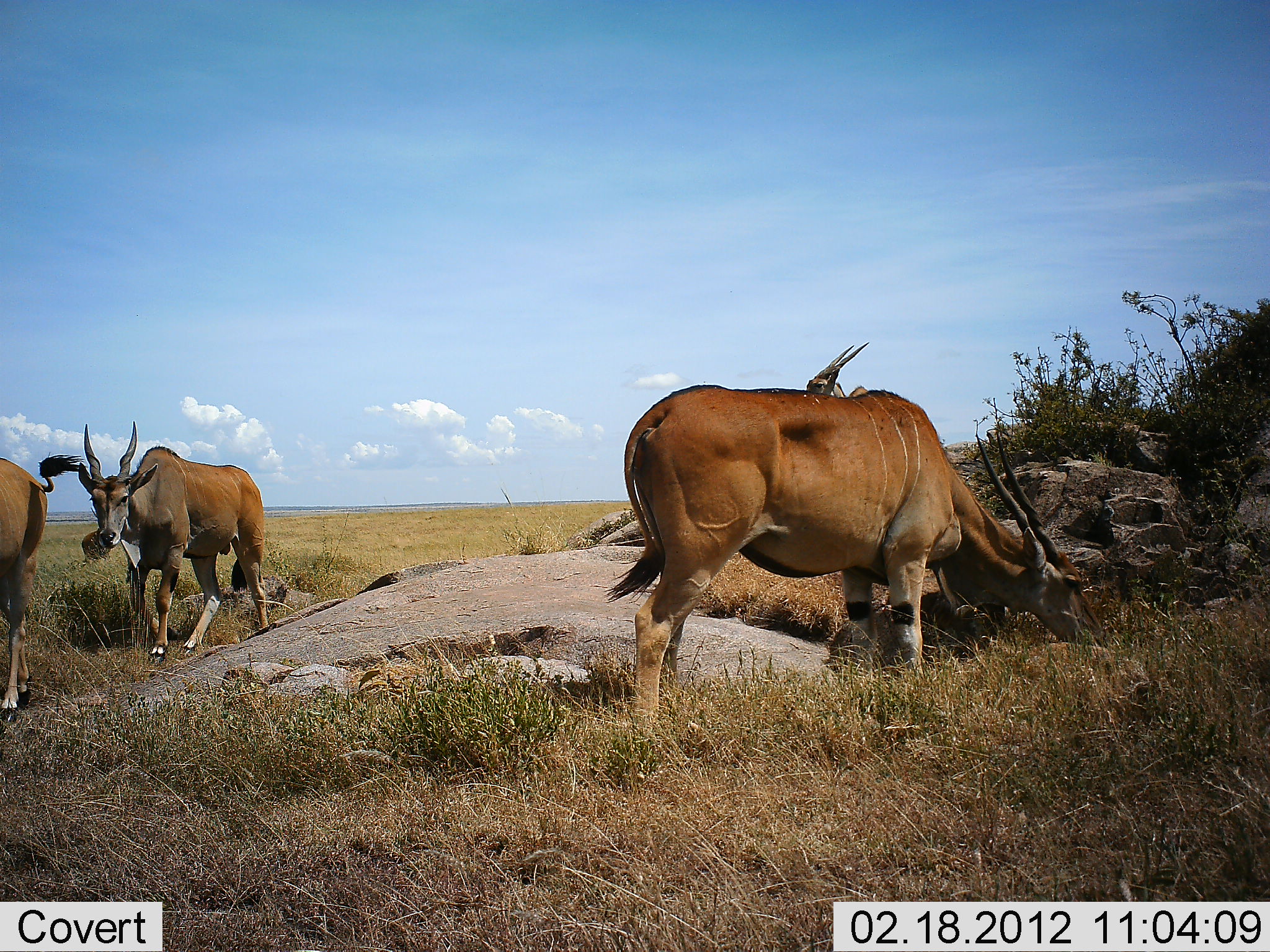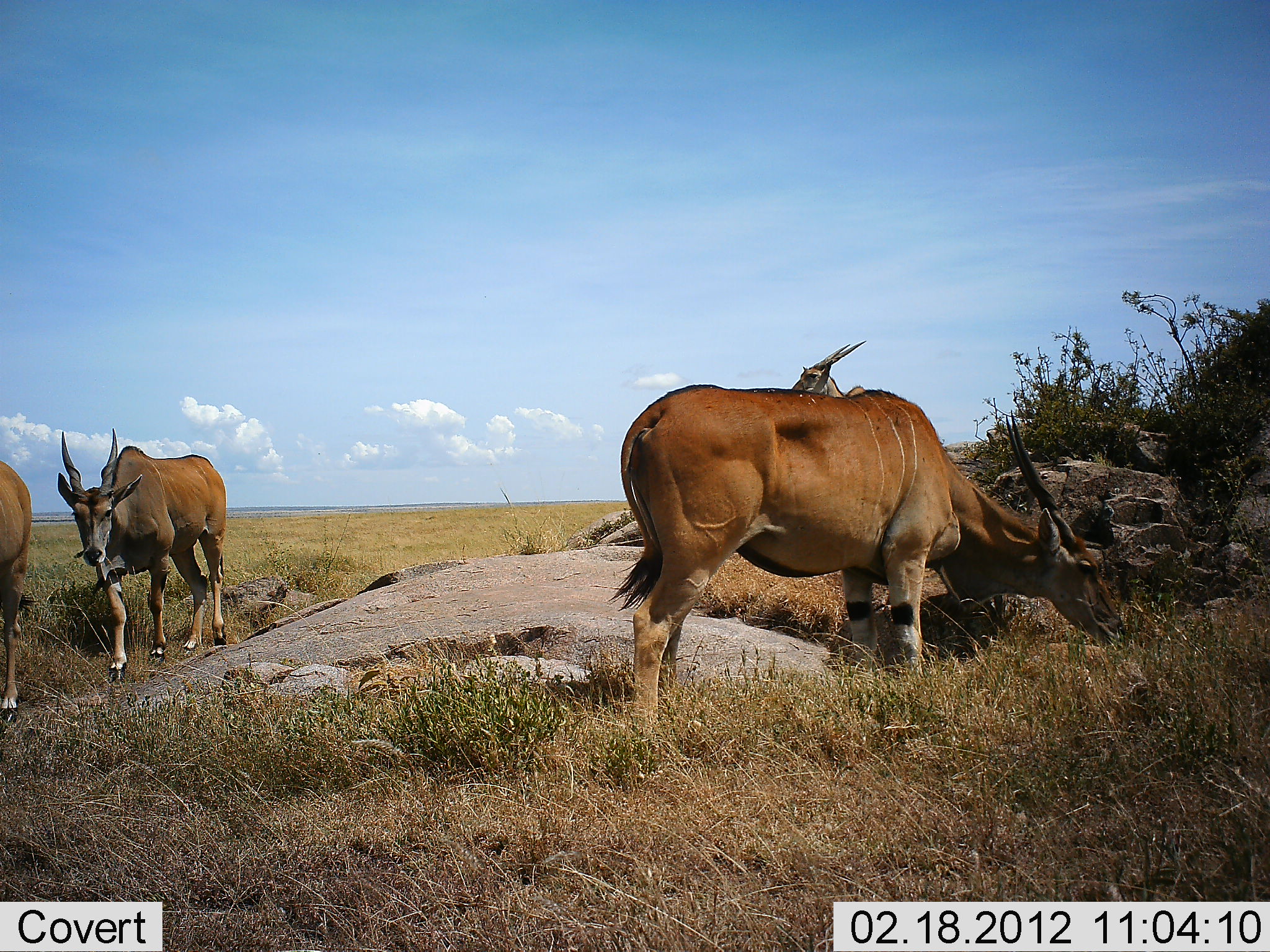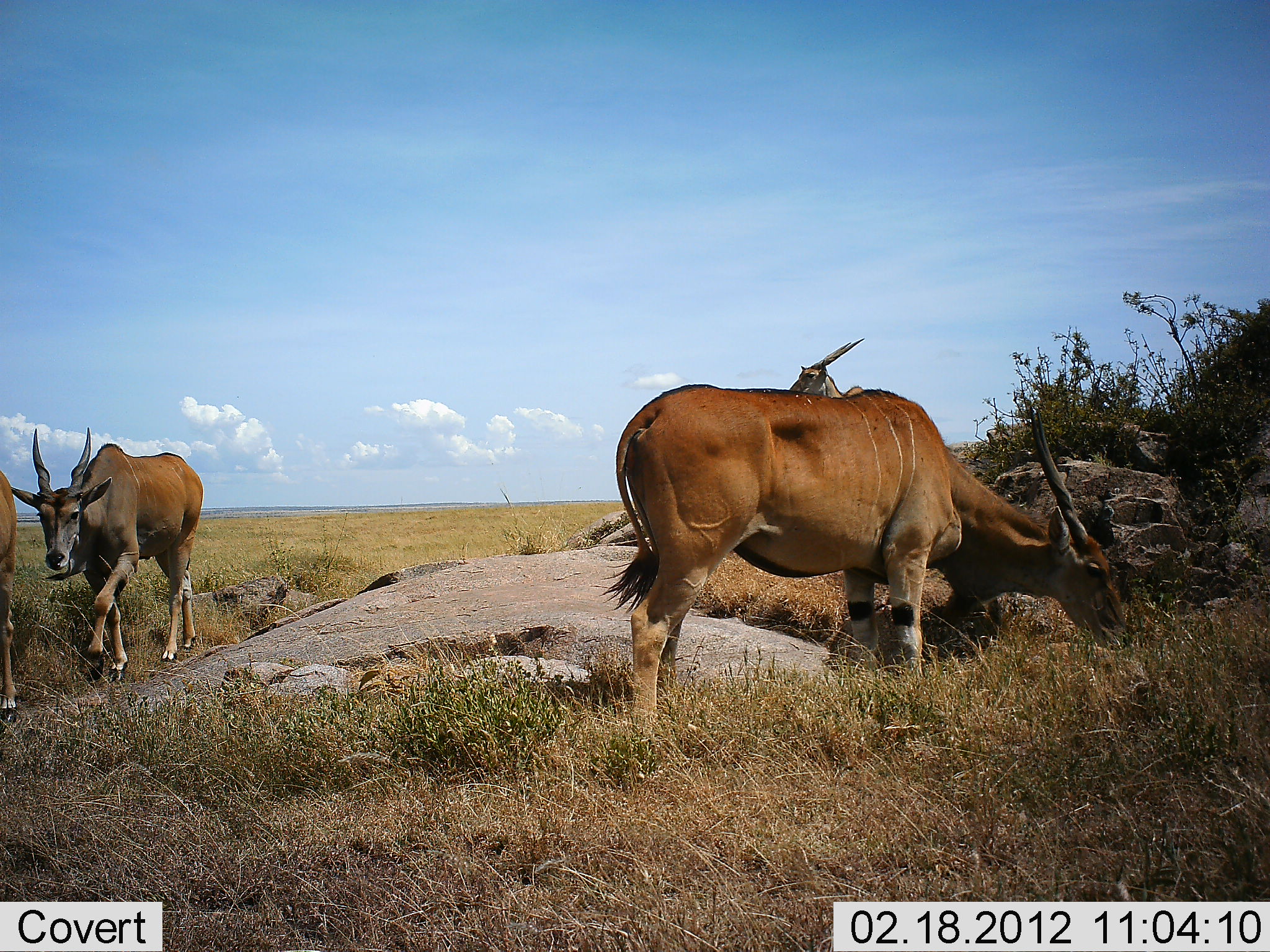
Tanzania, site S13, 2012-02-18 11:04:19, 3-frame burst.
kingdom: Animalia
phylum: Chordata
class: Mammalia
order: Artiodactyla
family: Bovidae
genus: Tragelaphus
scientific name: Tragelaphus oryx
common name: eland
Eland (Tragelaphus oryx), count 4. Behavior (volunteer vote fractions): standing 60%, resting 0%, moving 55%, interacting 0%. Young present (vote fraction): 0%. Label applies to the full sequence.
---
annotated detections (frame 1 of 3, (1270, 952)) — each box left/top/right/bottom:
animal: 601/383/1109/732; 77/419/271/662; 0/451/87/727; 804/340/870/397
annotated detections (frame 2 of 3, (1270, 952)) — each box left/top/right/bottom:
animal: 606/382/1128/737; 56/426/250/685; 0/460/33/725; 788/338/868/394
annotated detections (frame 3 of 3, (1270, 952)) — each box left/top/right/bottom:
animal: 600/382/1137/739; 8/426/205/683; 788/338/868/402; 0/468/19/727